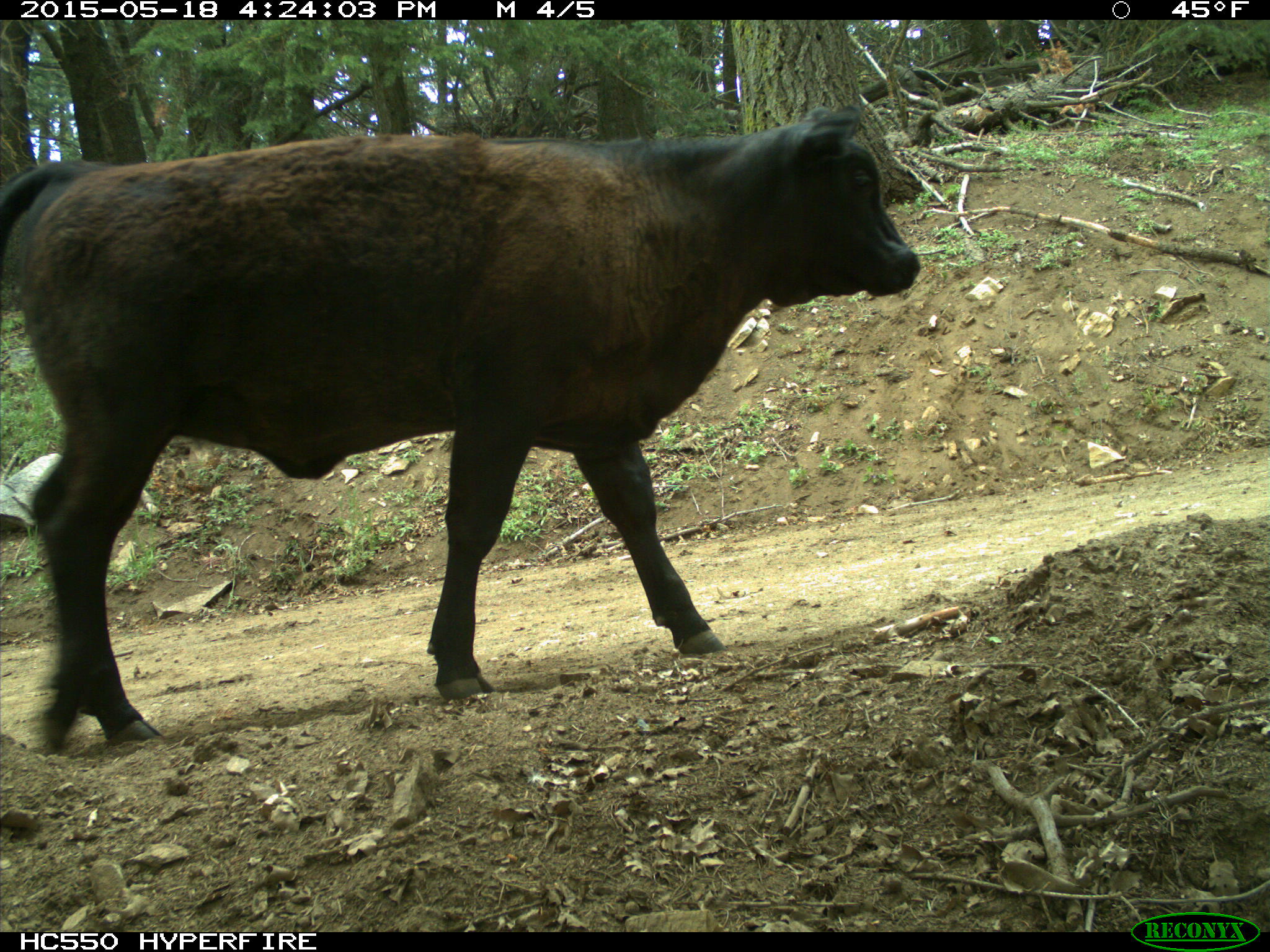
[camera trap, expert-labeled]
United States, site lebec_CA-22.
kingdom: Animalia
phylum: Chordata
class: Mammalia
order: Artiodactyla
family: Bovidae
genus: Bos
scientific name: Bos taurus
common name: domestic cow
Bos taurus (domestic cow).